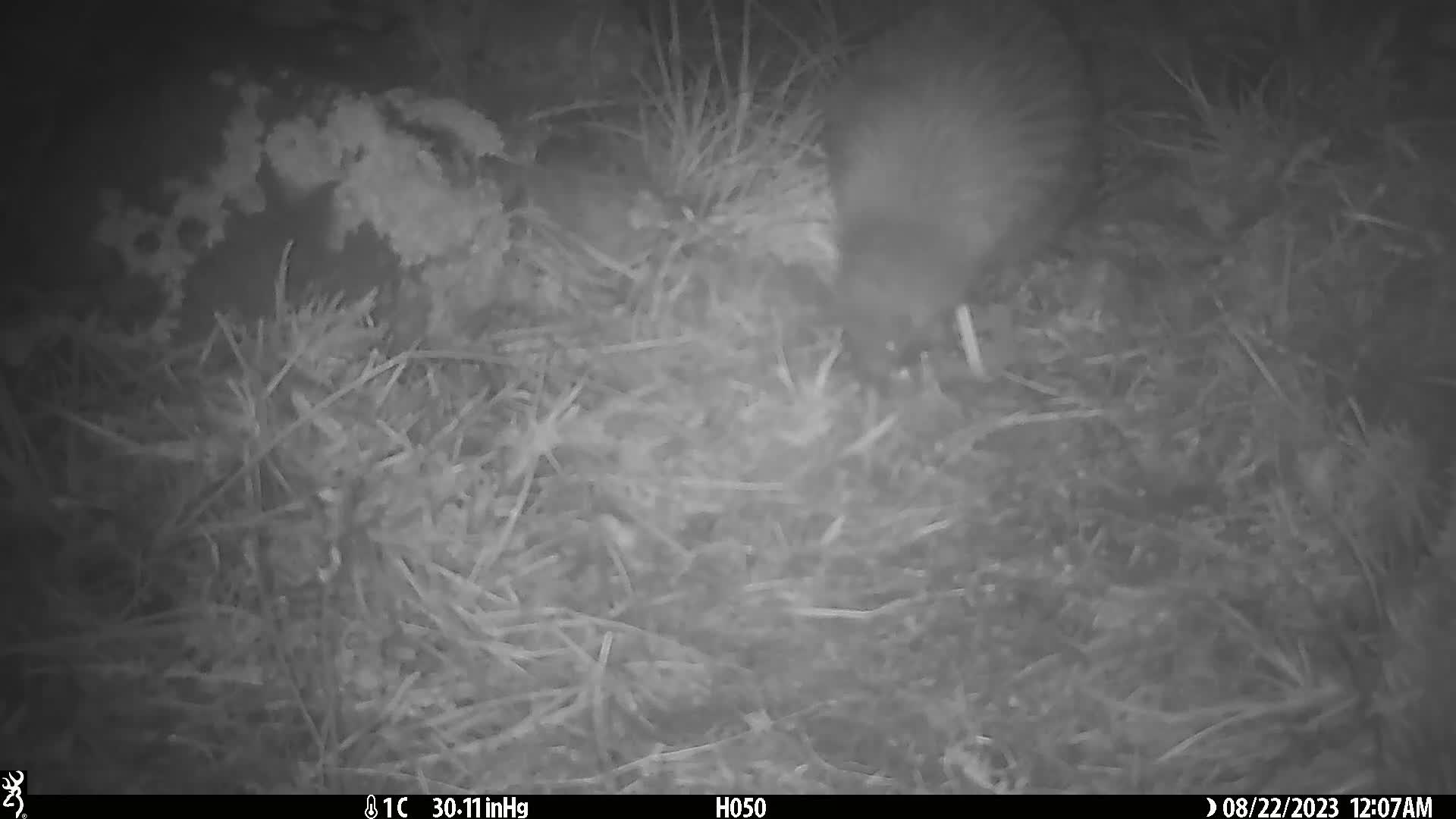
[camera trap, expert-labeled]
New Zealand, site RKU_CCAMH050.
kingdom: Animalia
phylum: Chordata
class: Aves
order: Apterygiformes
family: Apterygidae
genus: Apteryx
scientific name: Apteryx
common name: kiwi